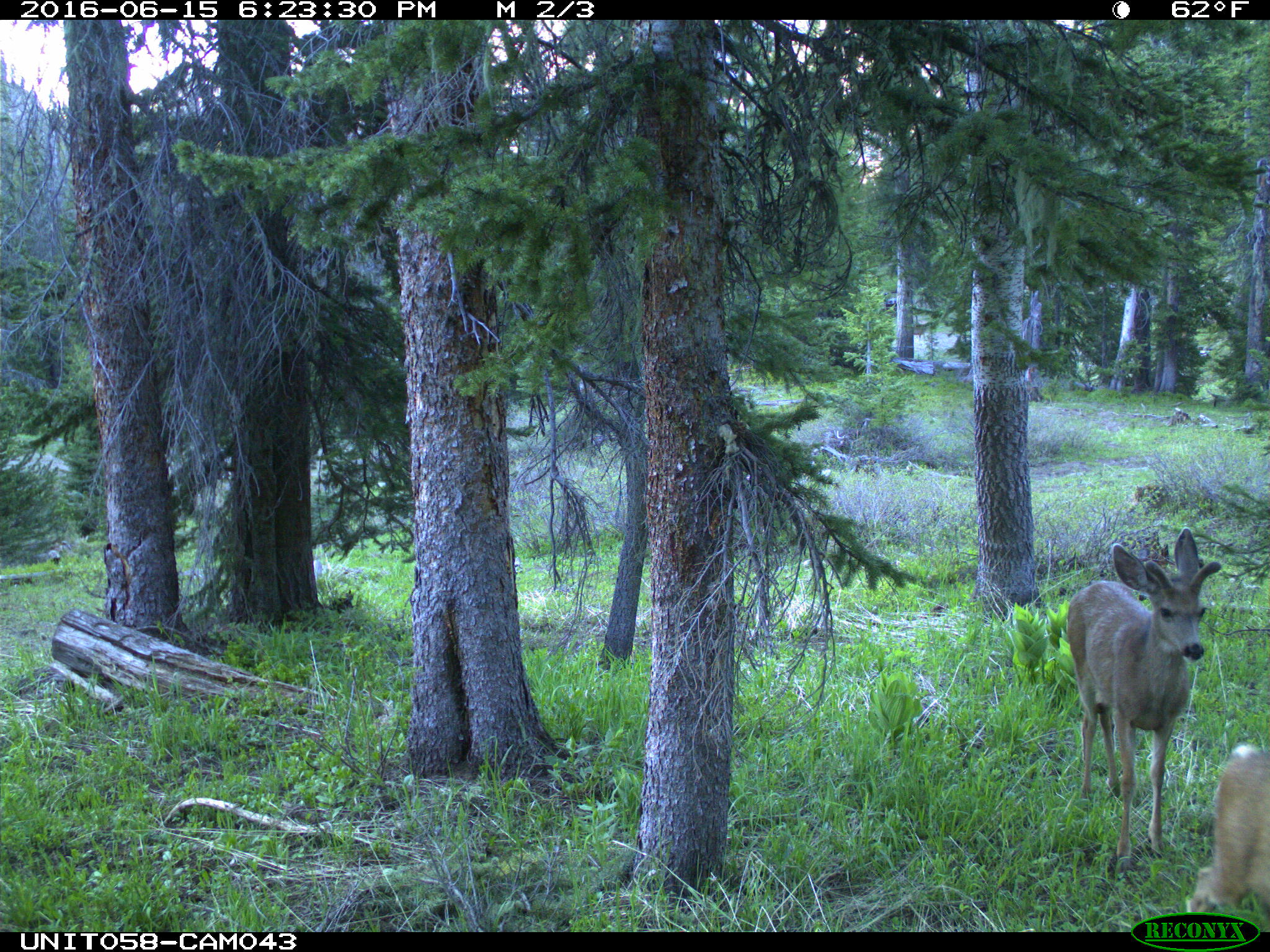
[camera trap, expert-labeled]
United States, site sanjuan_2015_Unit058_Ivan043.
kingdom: Animalia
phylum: Chordata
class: Mammalia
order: Artiodactyla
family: Cervidae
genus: Odocoileus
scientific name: Odocoileus hemionus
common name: mule deer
Odocoileus hemionus (mule deer).